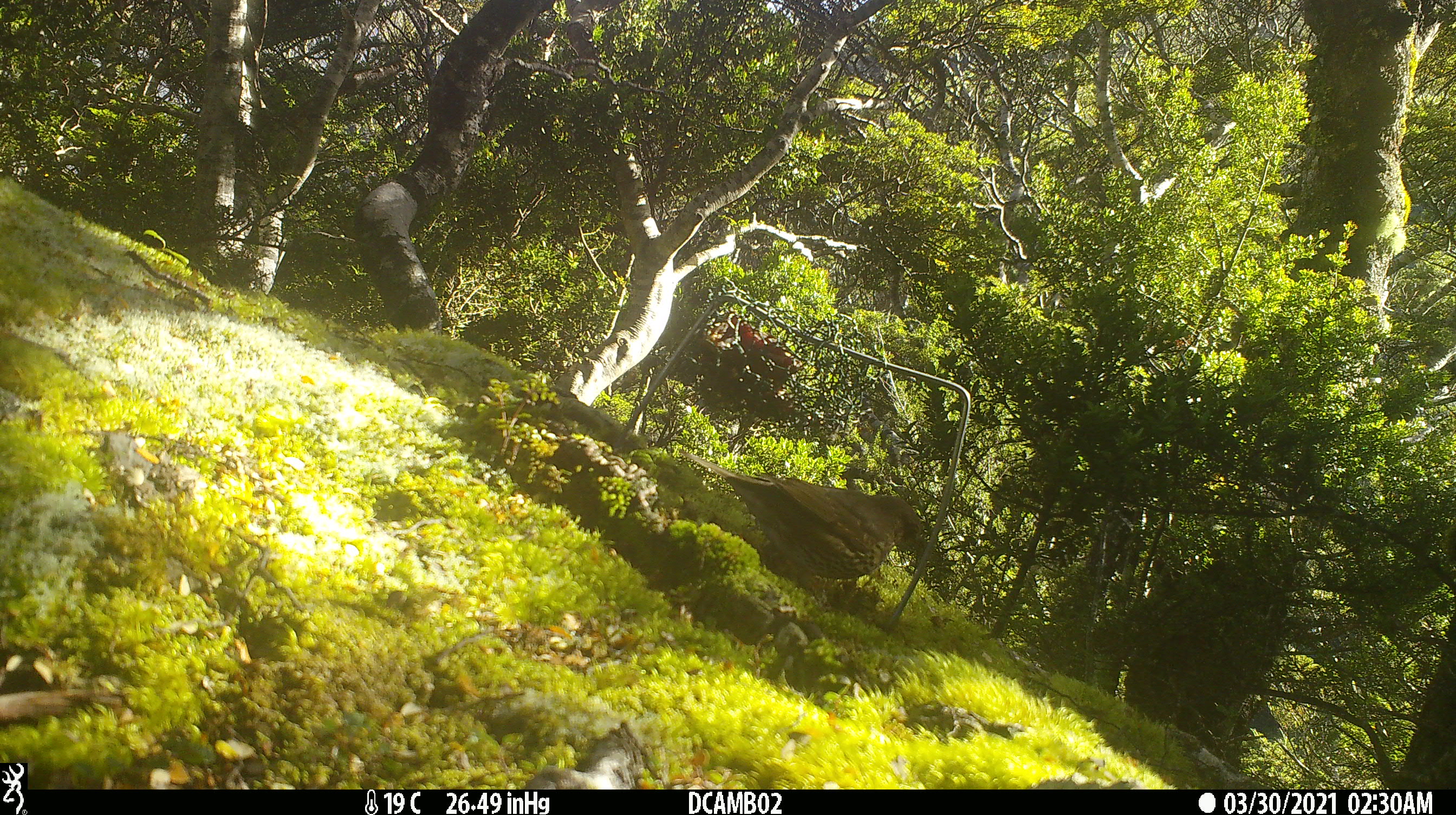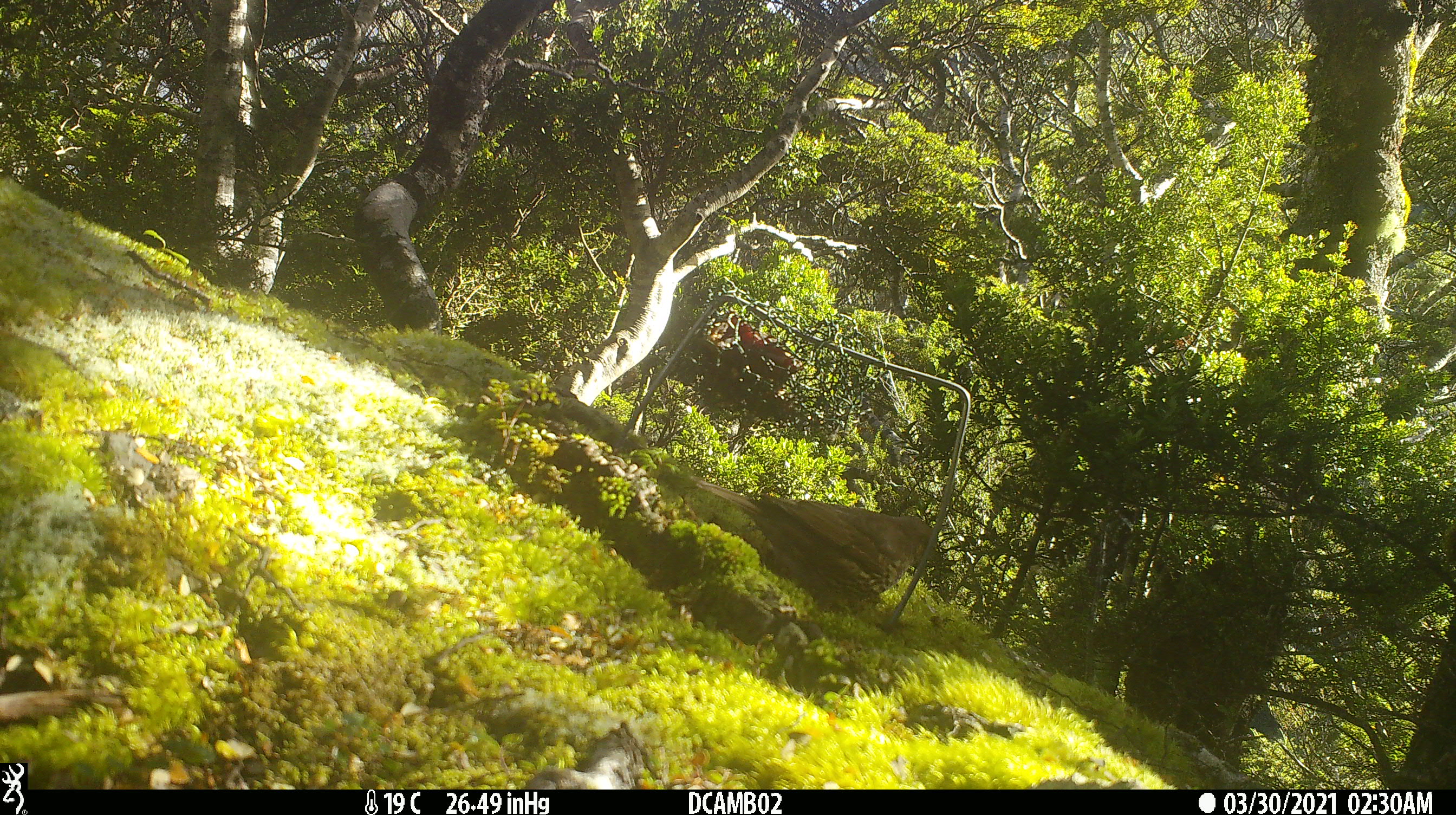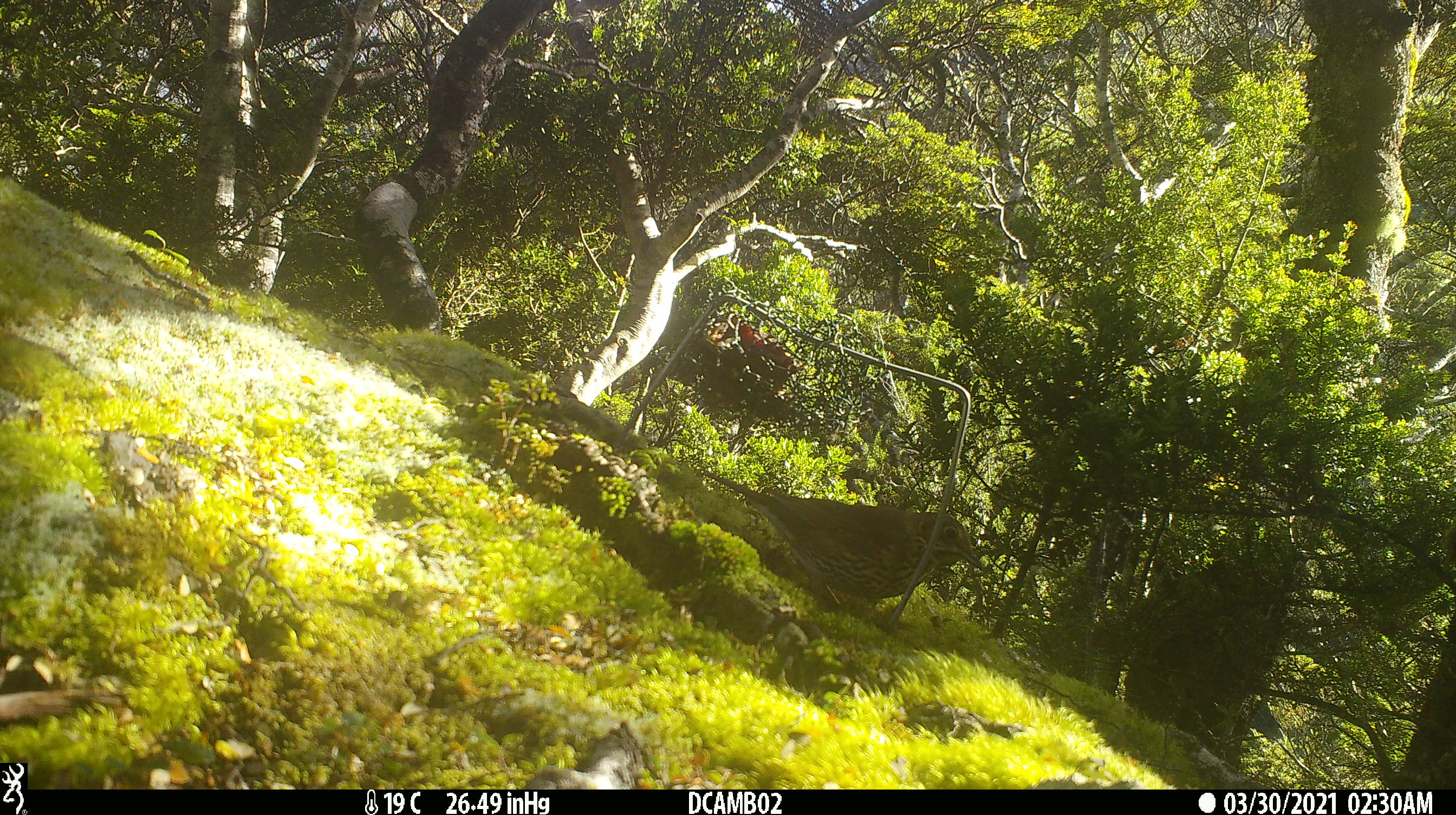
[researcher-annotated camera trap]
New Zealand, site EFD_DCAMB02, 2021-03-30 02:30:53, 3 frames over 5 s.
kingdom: Animalia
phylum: Chordata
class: Aves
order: Passeriformes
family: Turdidae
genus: Turdus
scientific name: Turdus philomelos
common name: song thrush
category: thrush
Thrush (song thrush) (Turdus philomelos).